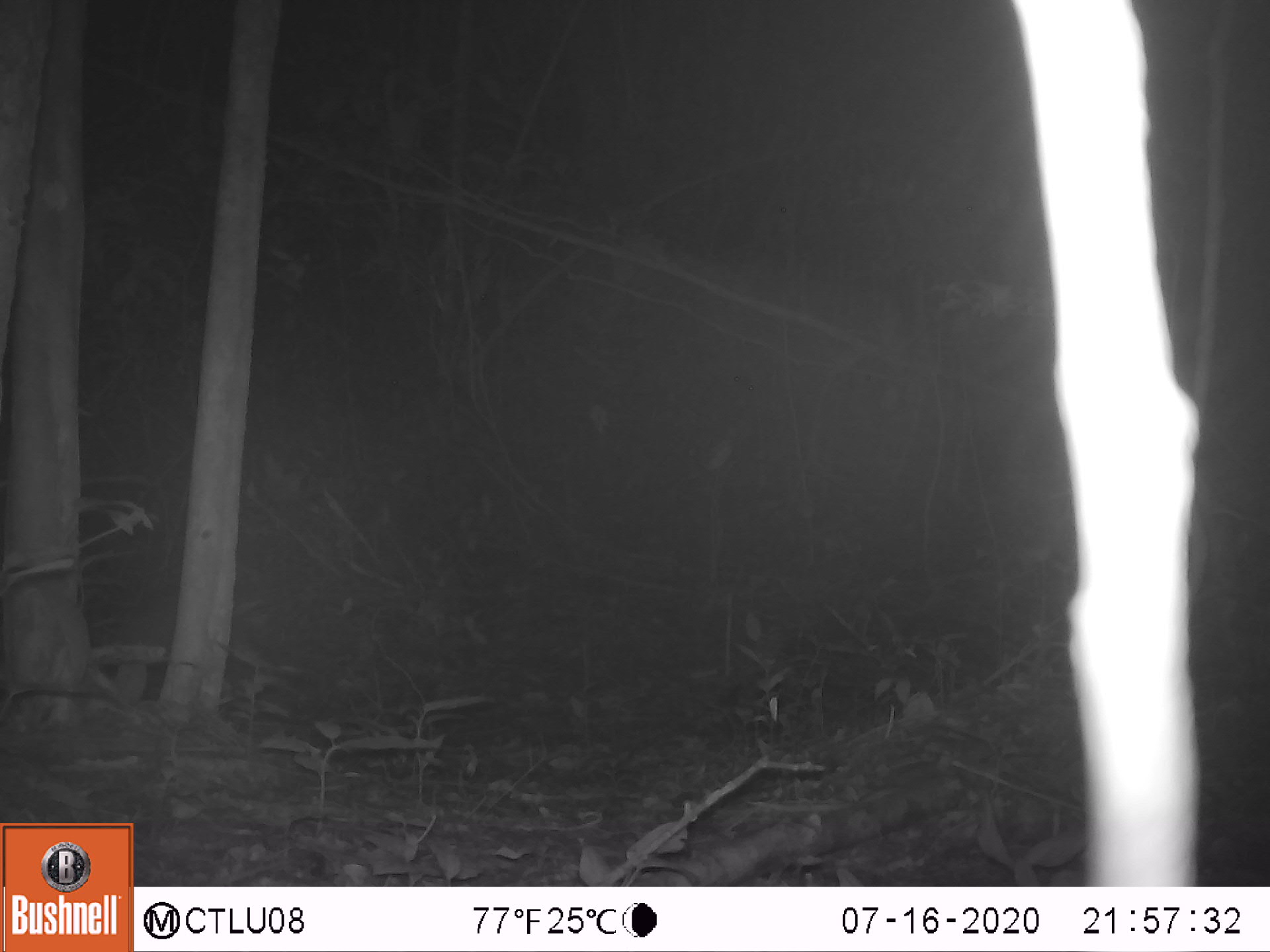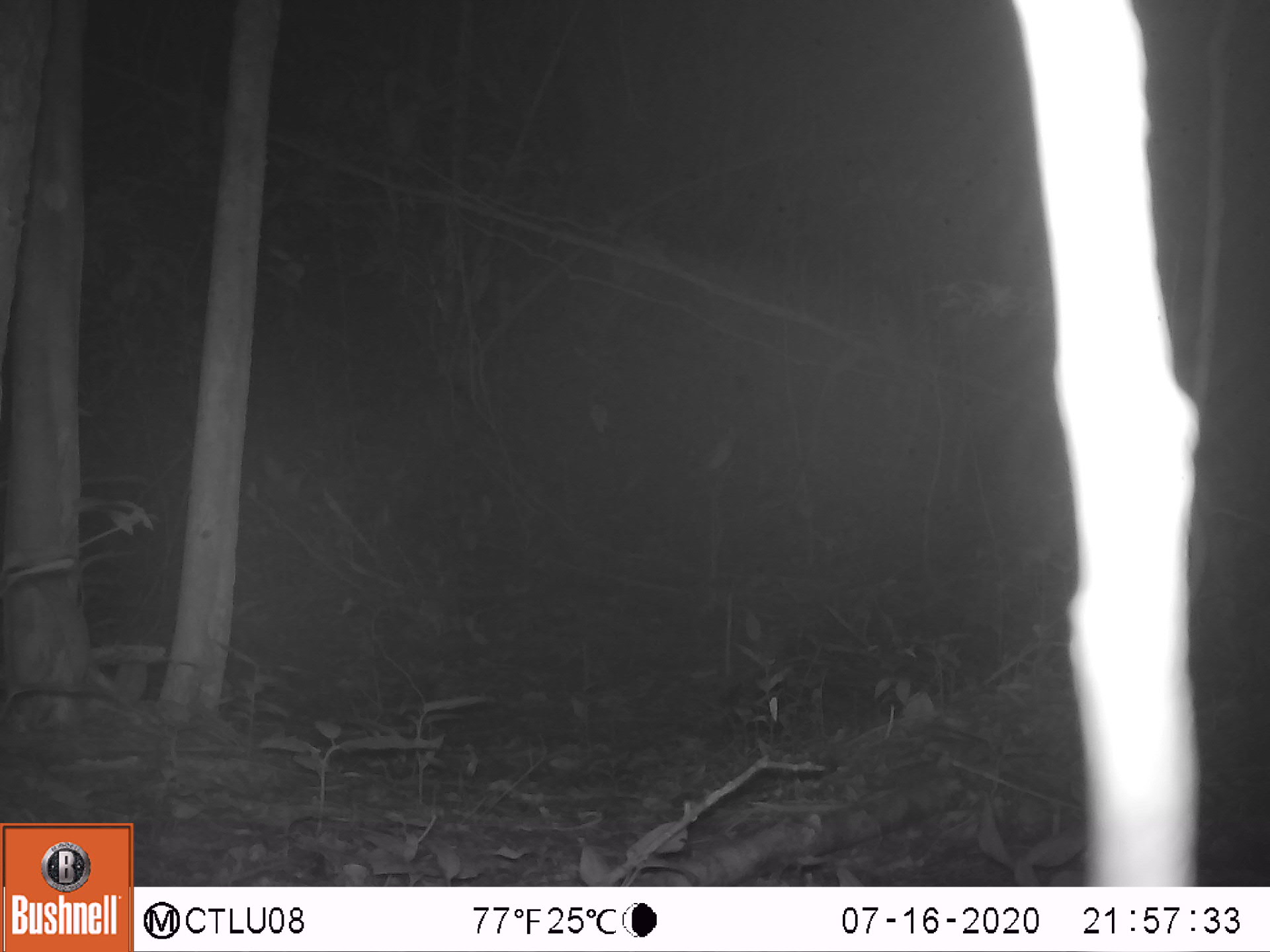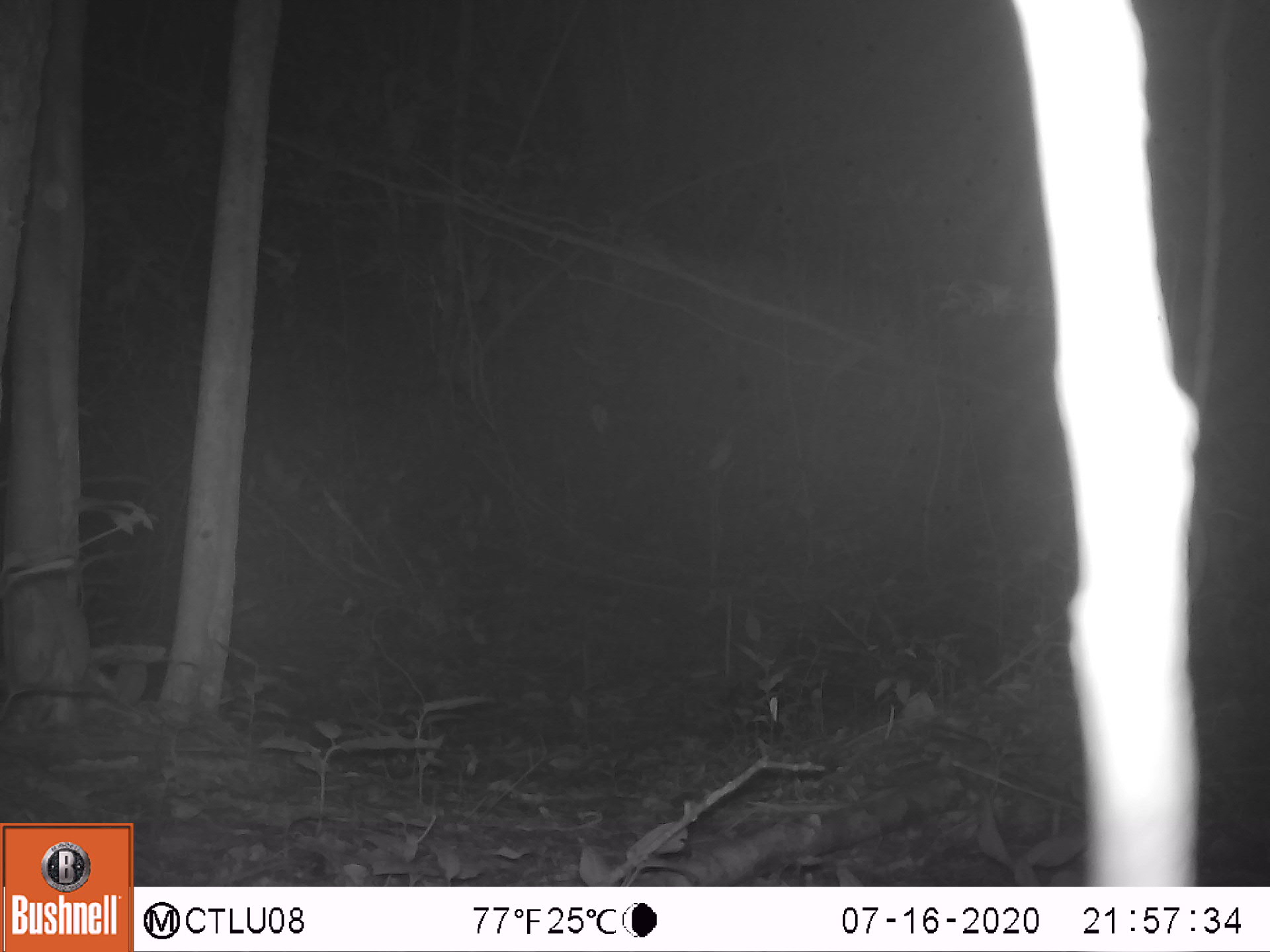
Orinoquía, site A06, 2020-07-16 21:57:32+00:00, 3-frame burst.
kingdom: Animalia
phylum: Chordata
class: Mammalia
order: Cingulata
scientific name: Cingulata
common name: armadillo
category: unknown armadillo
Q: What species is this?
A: Unknown armadillo (armadillo) (Cingulata).